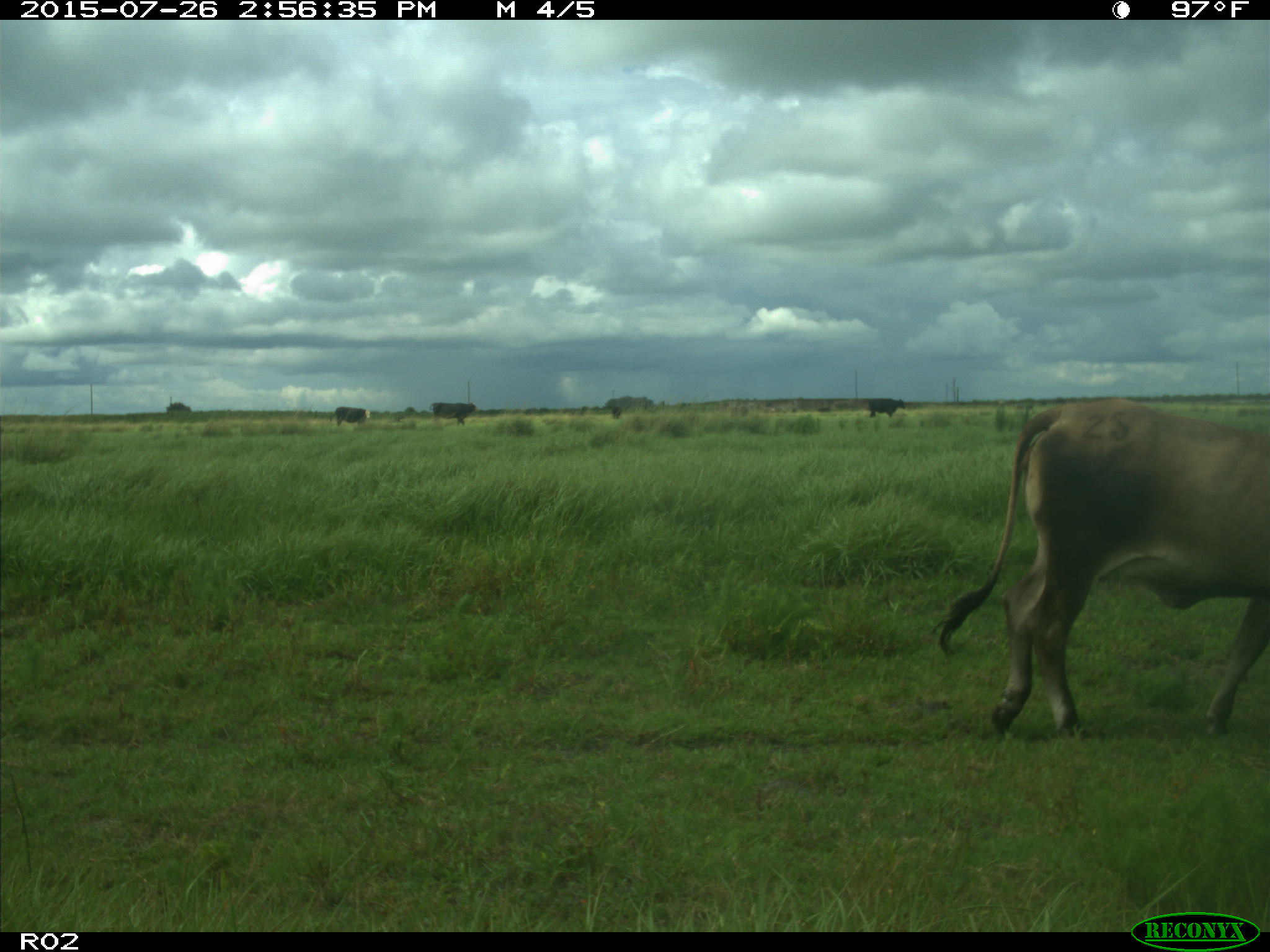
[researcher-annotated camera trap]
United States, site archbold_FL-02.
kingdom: Animalia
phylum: Chordata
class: Mammalia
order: Artiodactyla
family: Bovidae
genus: Bos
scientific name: Bos taurus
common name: domestic cow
Bos taurus (domestic cow).